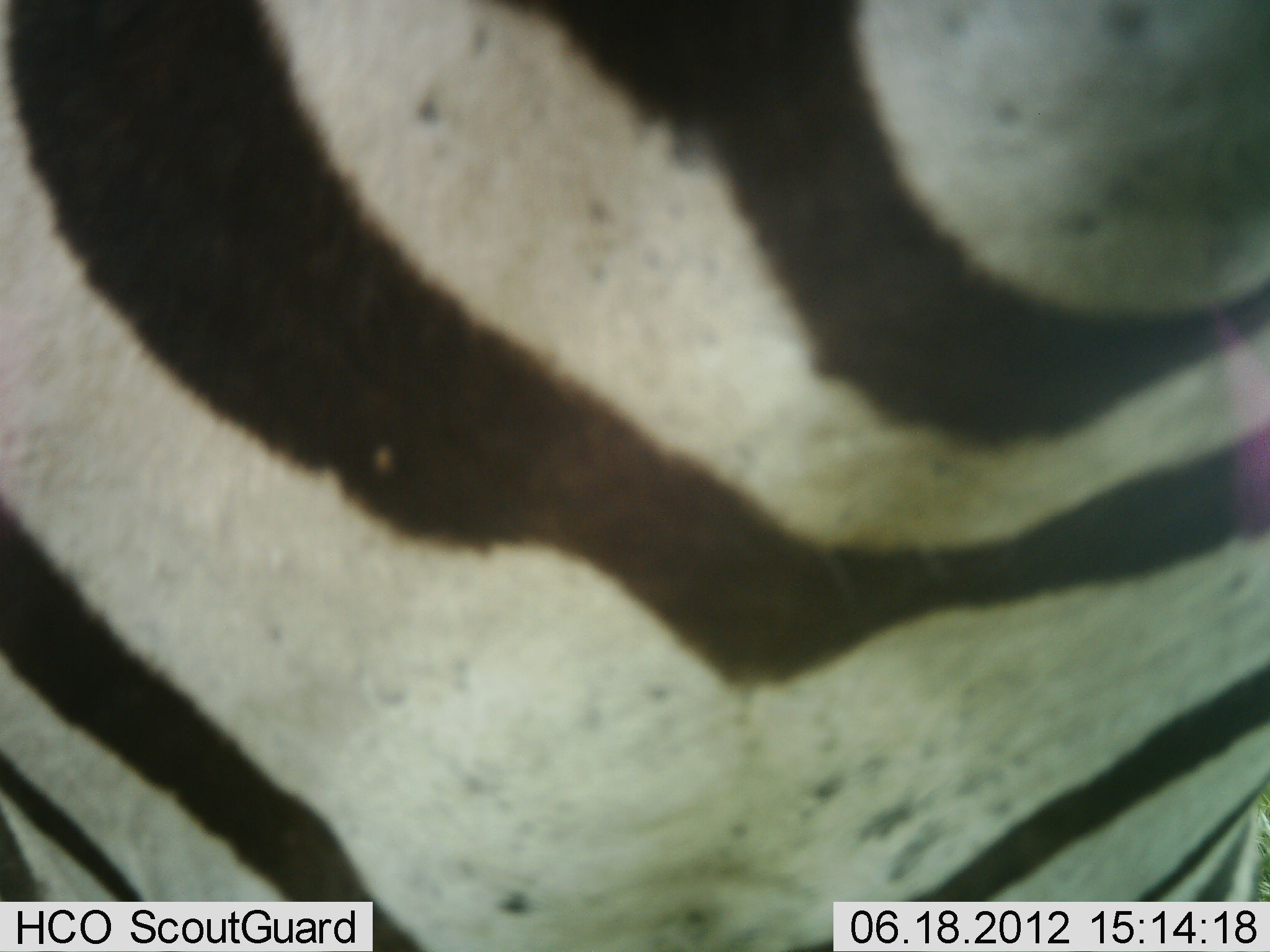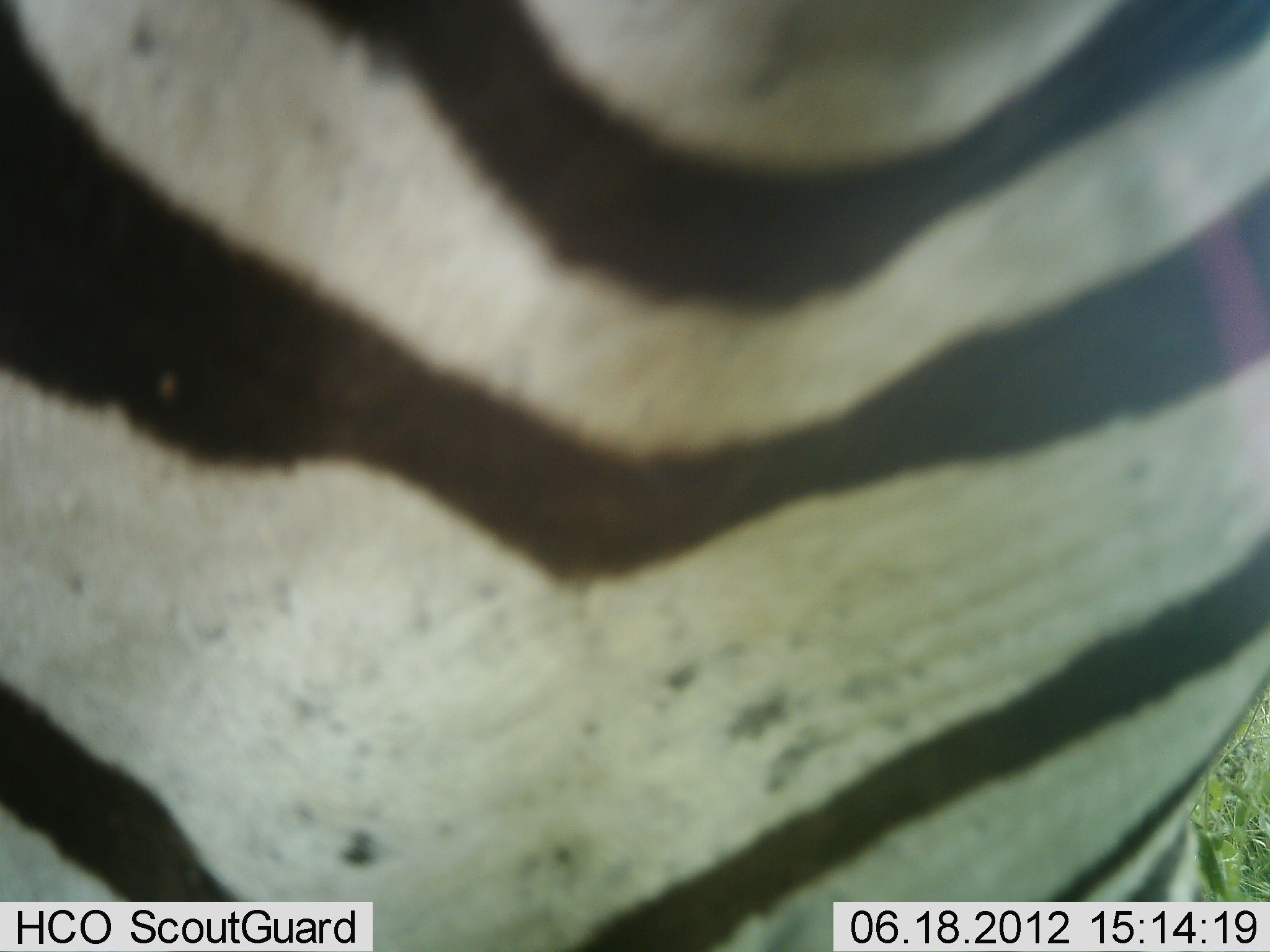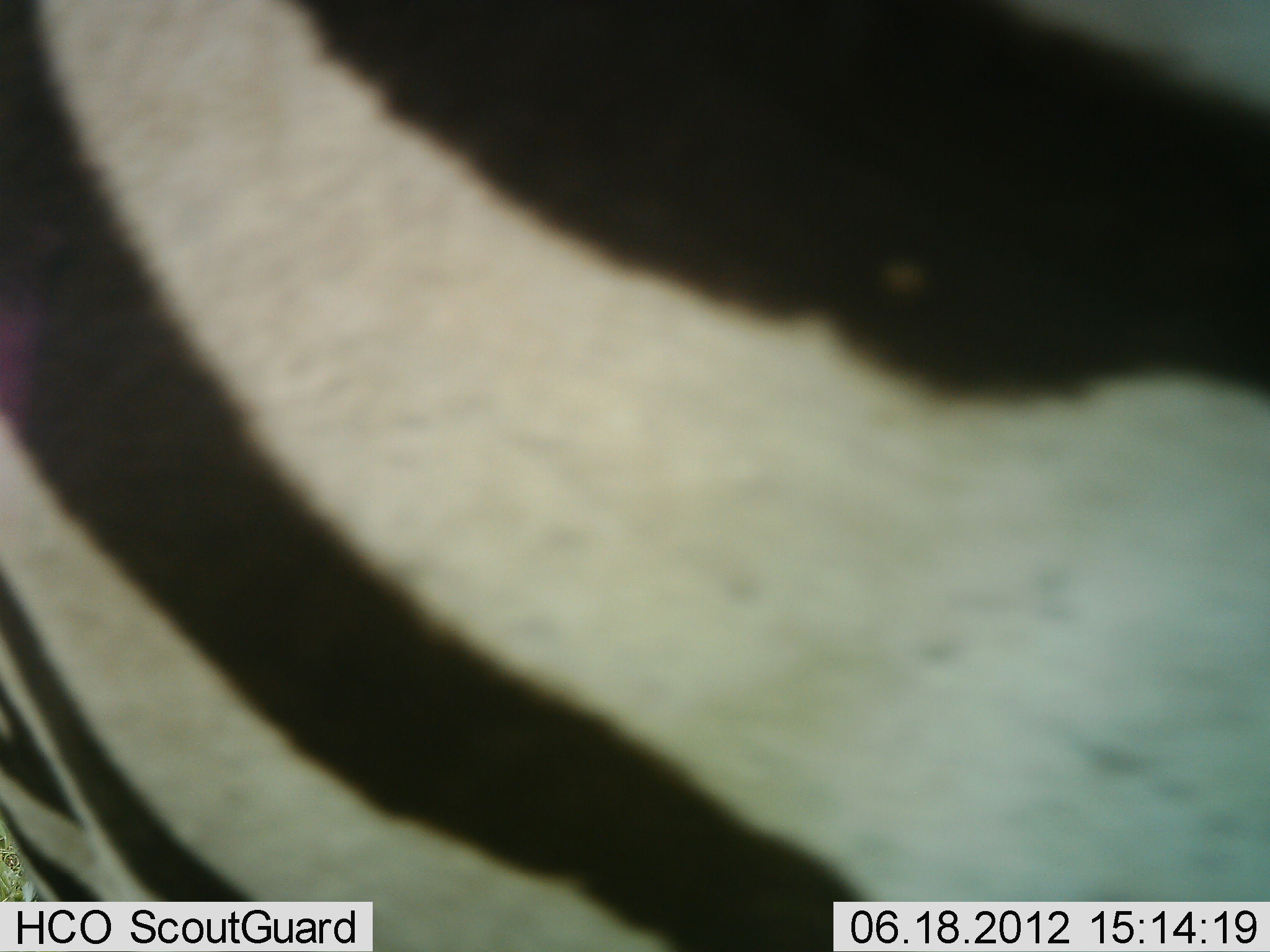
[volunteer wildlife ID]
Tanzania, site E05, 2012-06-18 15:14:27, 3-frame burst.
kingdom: Animalia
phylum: Chordata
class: Mammalia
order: Perissodactyla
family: Equidae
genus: Equus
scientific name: Equus quagga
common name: plains zebra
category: zebra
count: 1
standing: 70%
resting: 0%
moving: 30%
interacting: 10%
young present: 0%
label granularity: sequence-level